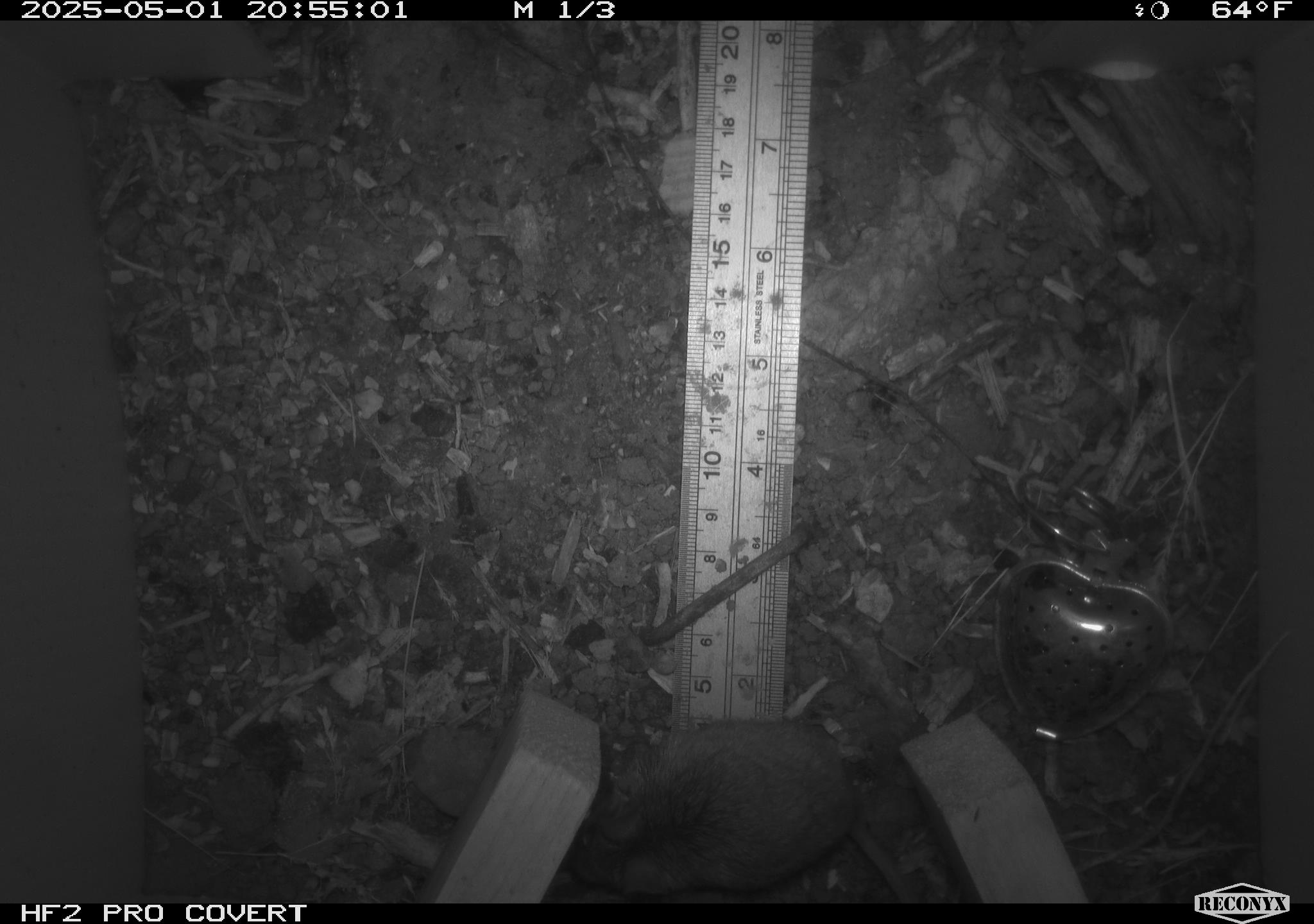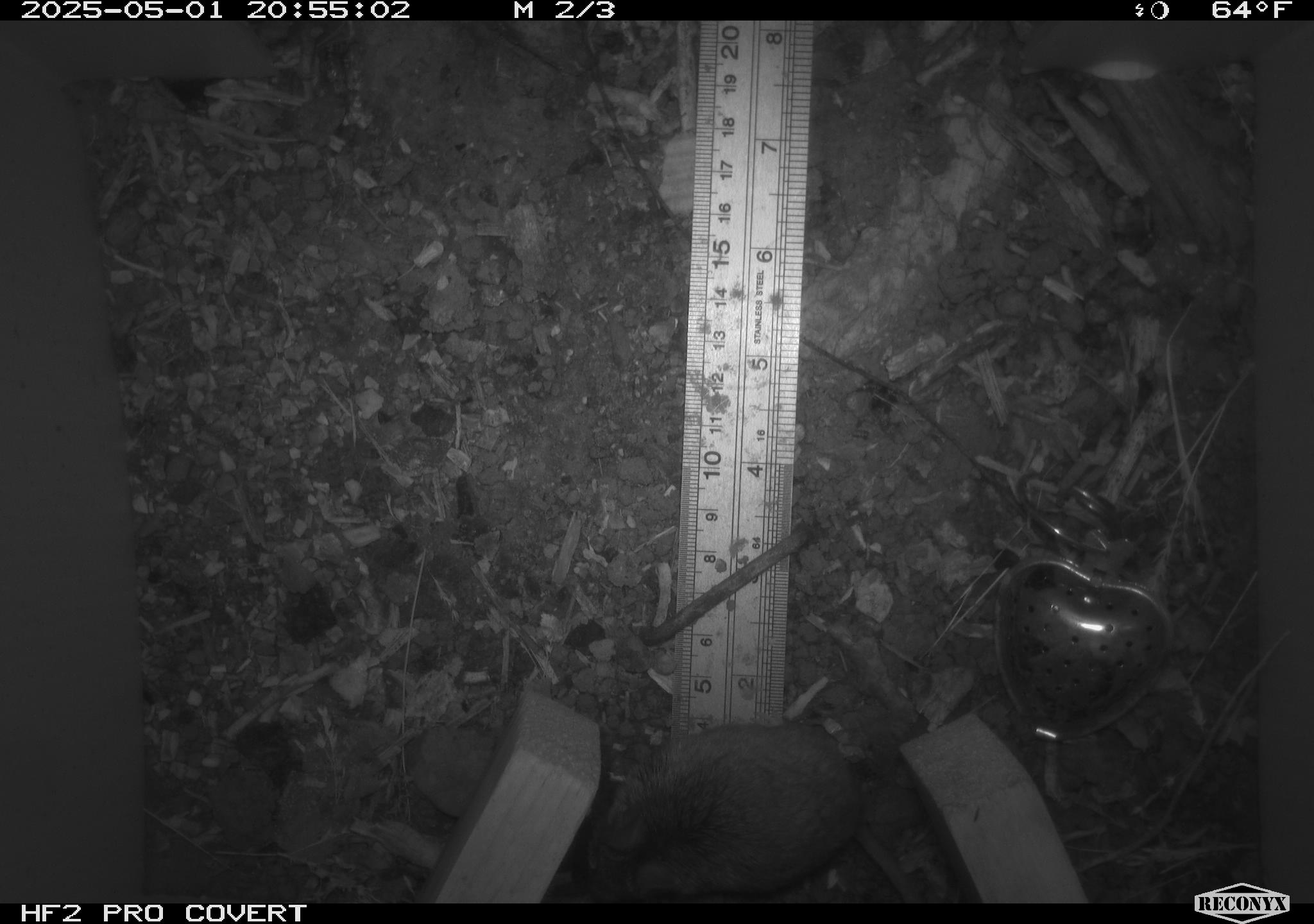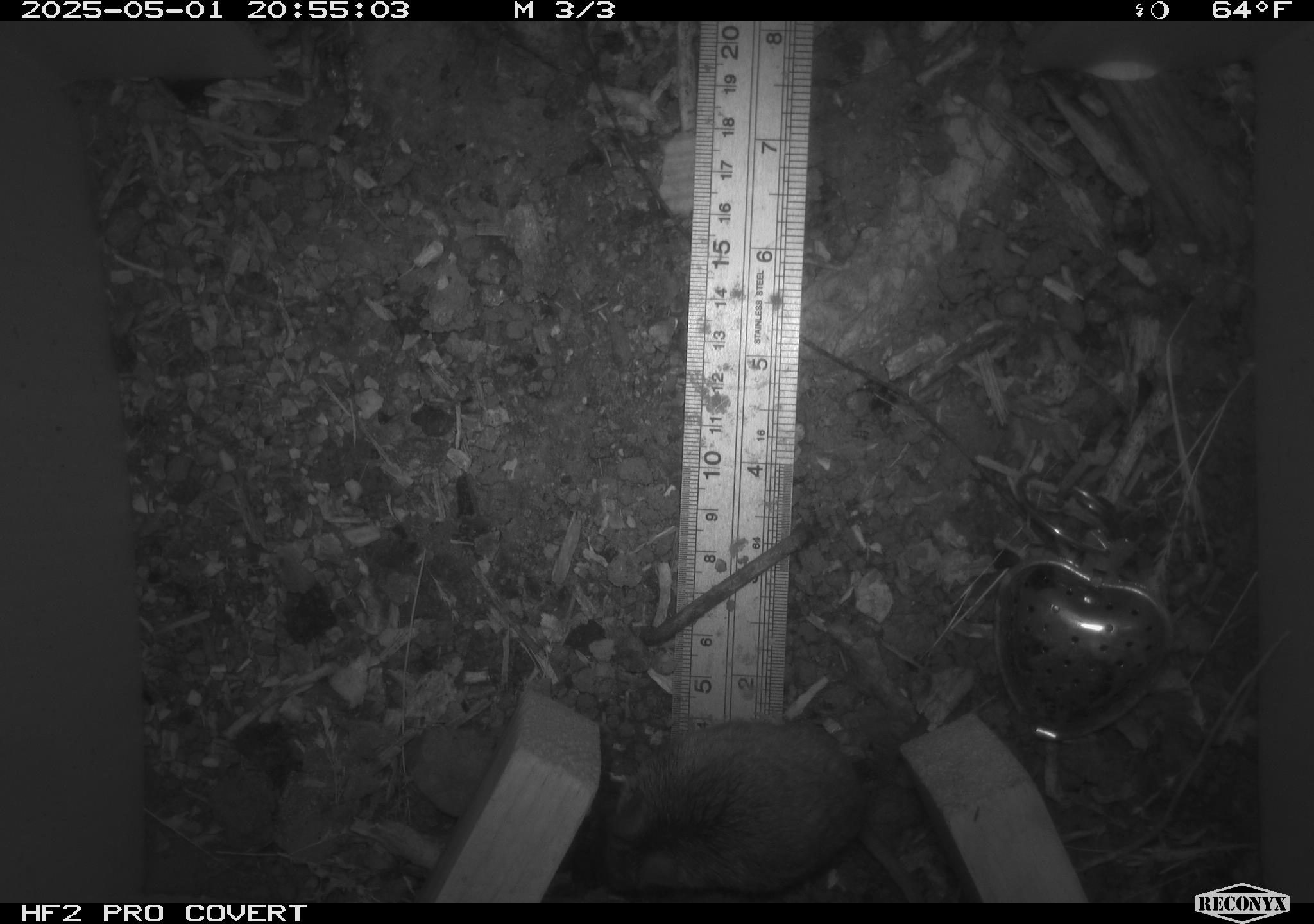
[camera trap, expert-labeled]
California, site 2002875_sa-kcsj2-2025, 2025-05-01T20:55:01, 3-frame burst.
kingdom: Animalia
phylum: Chordata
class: Mammalia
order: Rodentia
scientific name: Rodentia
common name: rodent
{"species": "rodent (Rodentia)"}